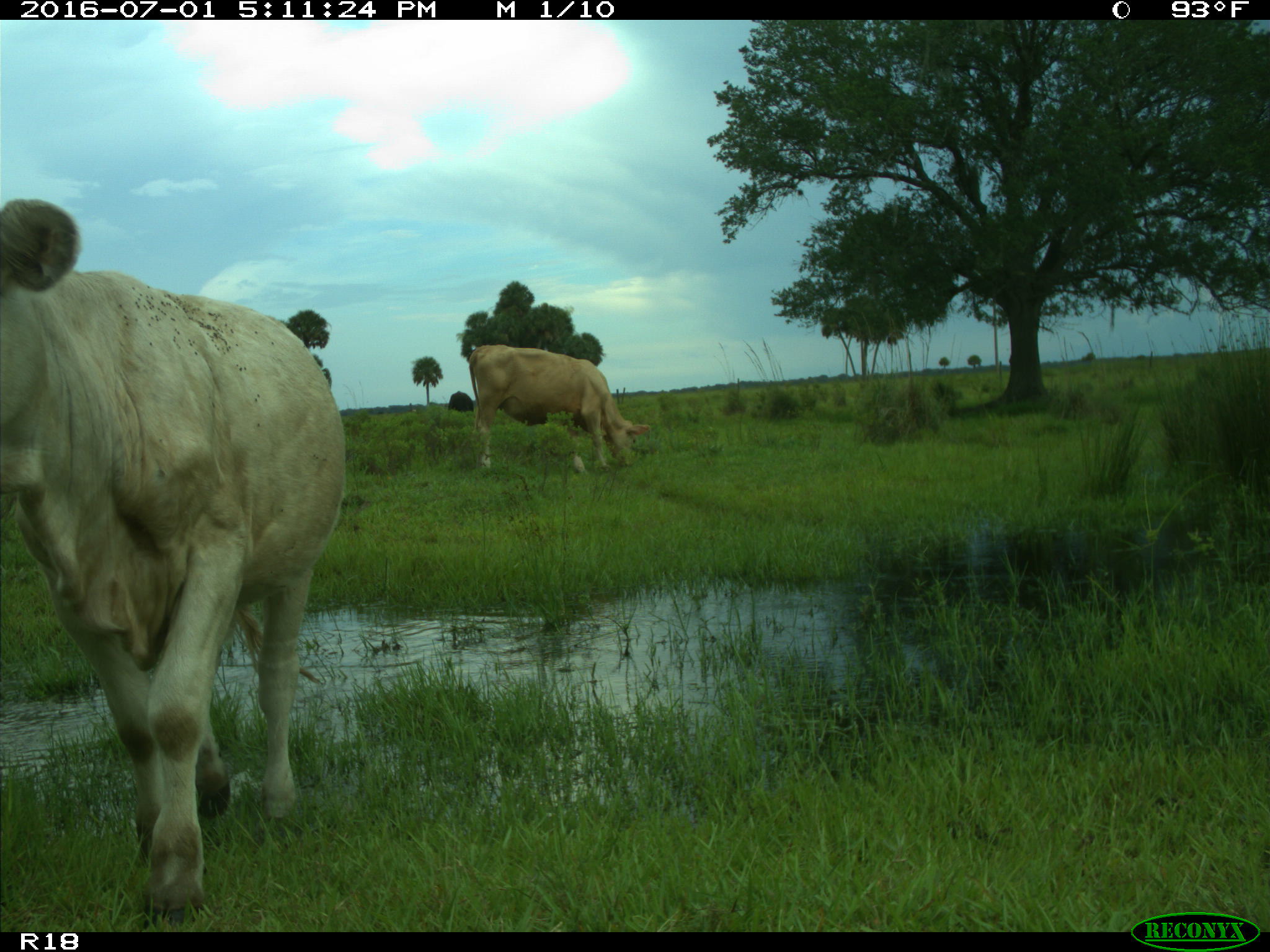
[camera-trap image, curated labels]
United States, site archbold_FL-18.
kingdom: Animalia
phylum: Chordata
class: Mammalia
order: Artiodactyla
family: Bovidae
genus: Bos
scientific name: Bos taurus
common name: domestic cow